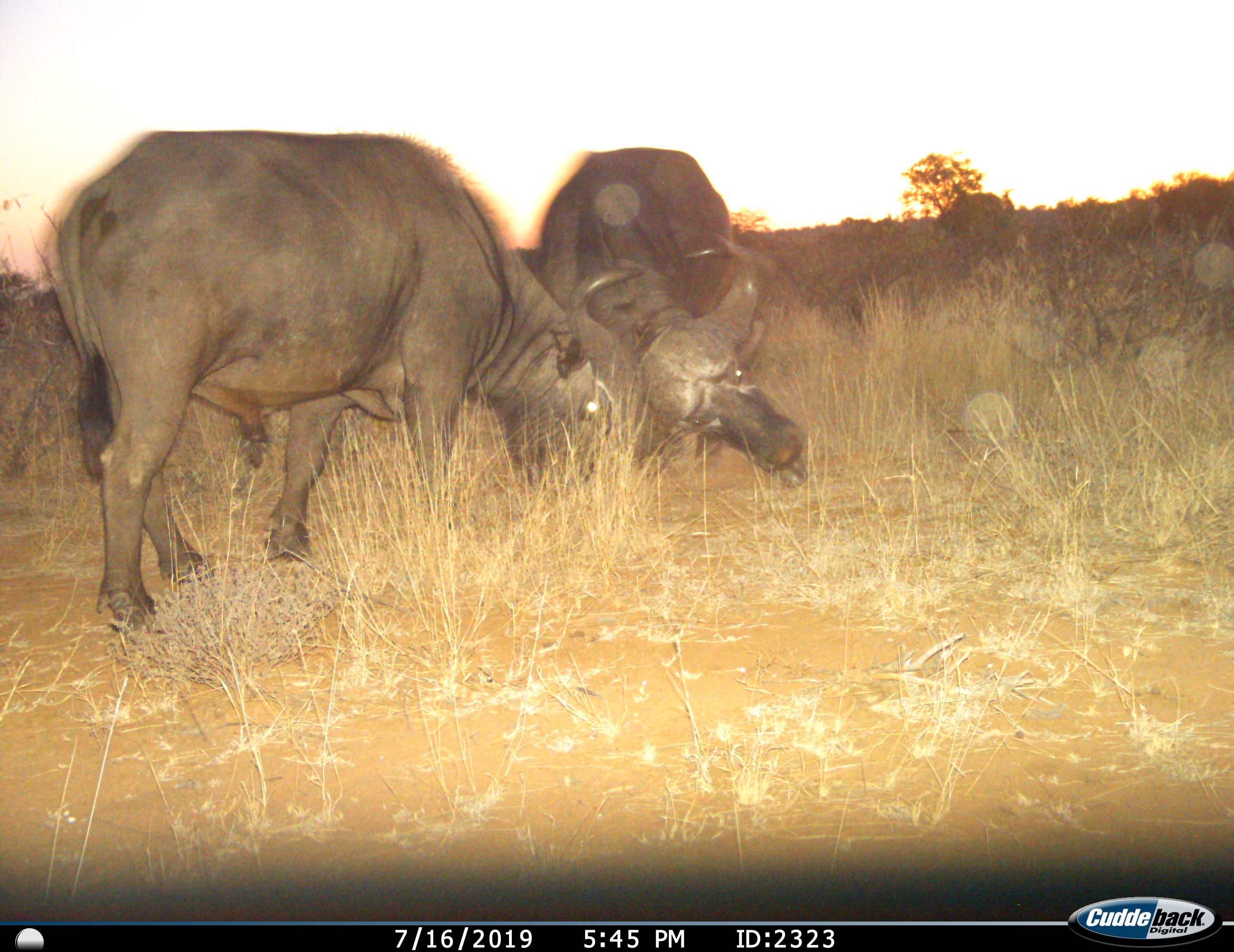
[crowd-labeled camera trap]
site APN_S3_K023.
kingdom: Animalia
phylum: Chordata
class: Mammalia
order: Artiodactyla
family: Bovidae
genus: Syncerus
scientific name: Syncerus caffer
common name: african buffalo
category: buffalo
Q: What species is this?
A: Buffalo (african buffalo) (Syncerus caffer).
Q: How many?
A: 2.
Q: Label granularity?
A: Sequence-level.